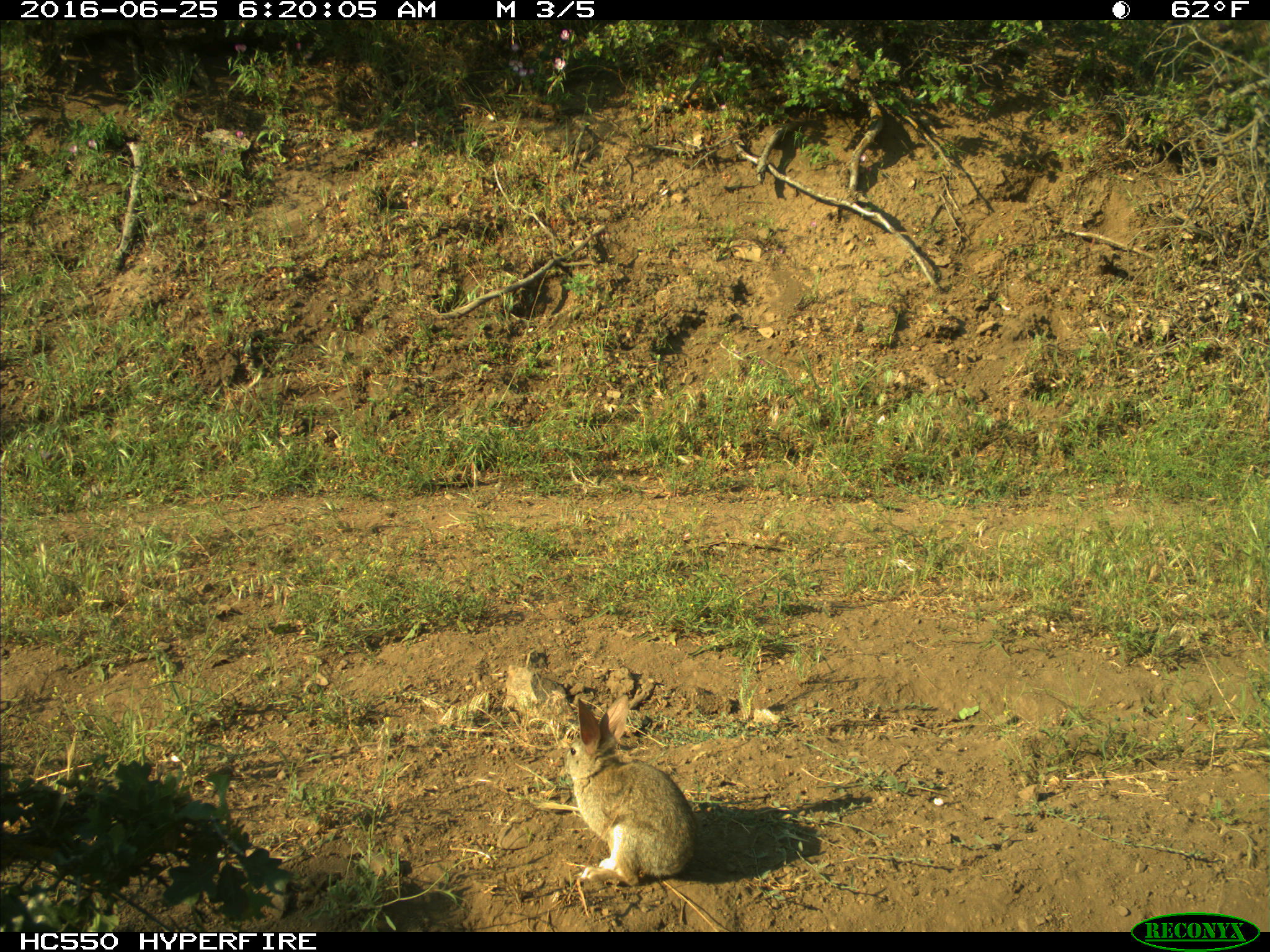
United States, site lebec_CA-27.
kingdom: Animalia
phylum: Chordata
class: Mammalia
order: Lagomorpha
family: Leporidae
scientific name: Leporidae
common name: rabbits and hares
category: unidentified rabbit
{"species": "unidentified rabbit (rabbits and hares) (Leporidae)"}